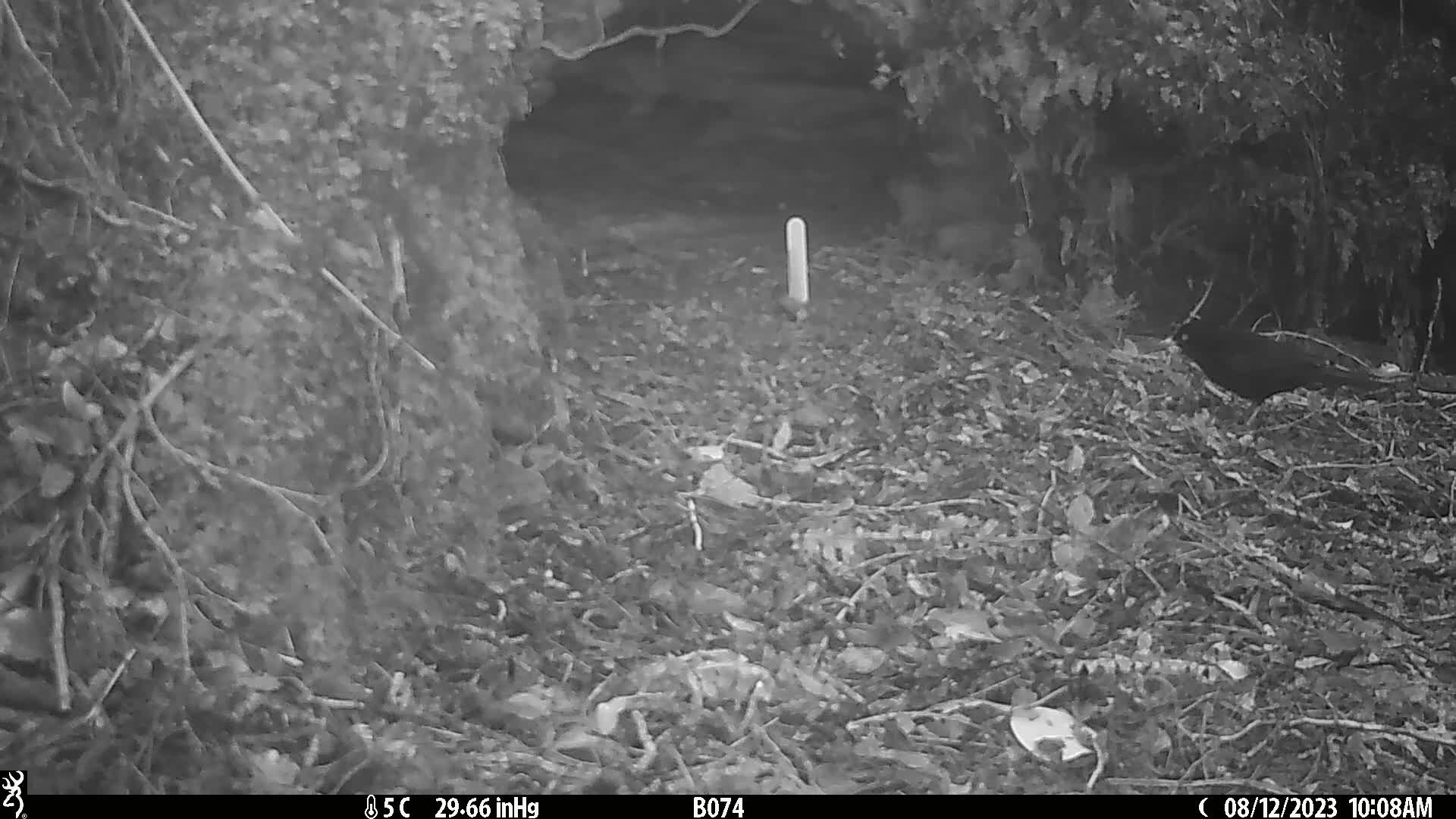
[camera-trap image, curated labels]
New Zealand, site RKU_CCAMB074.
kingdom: Animalia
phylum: Chordata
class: Aves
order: Passeriformes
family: Turdidae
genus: Turdus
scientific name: Turdus merula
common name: eurasian blackbird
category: blackbird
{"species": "blackbird (eurasian blackbird) (Turdus merula)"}